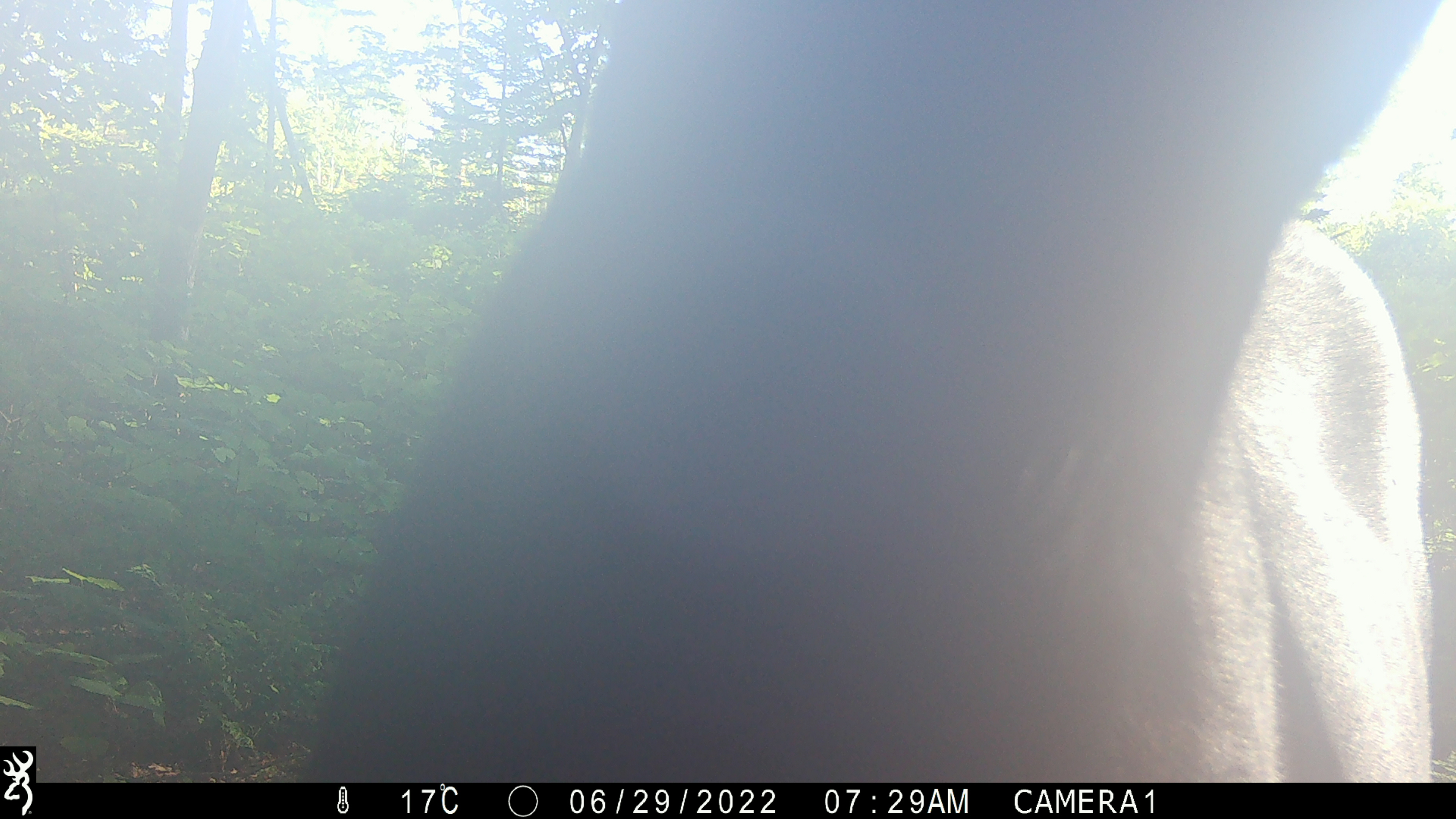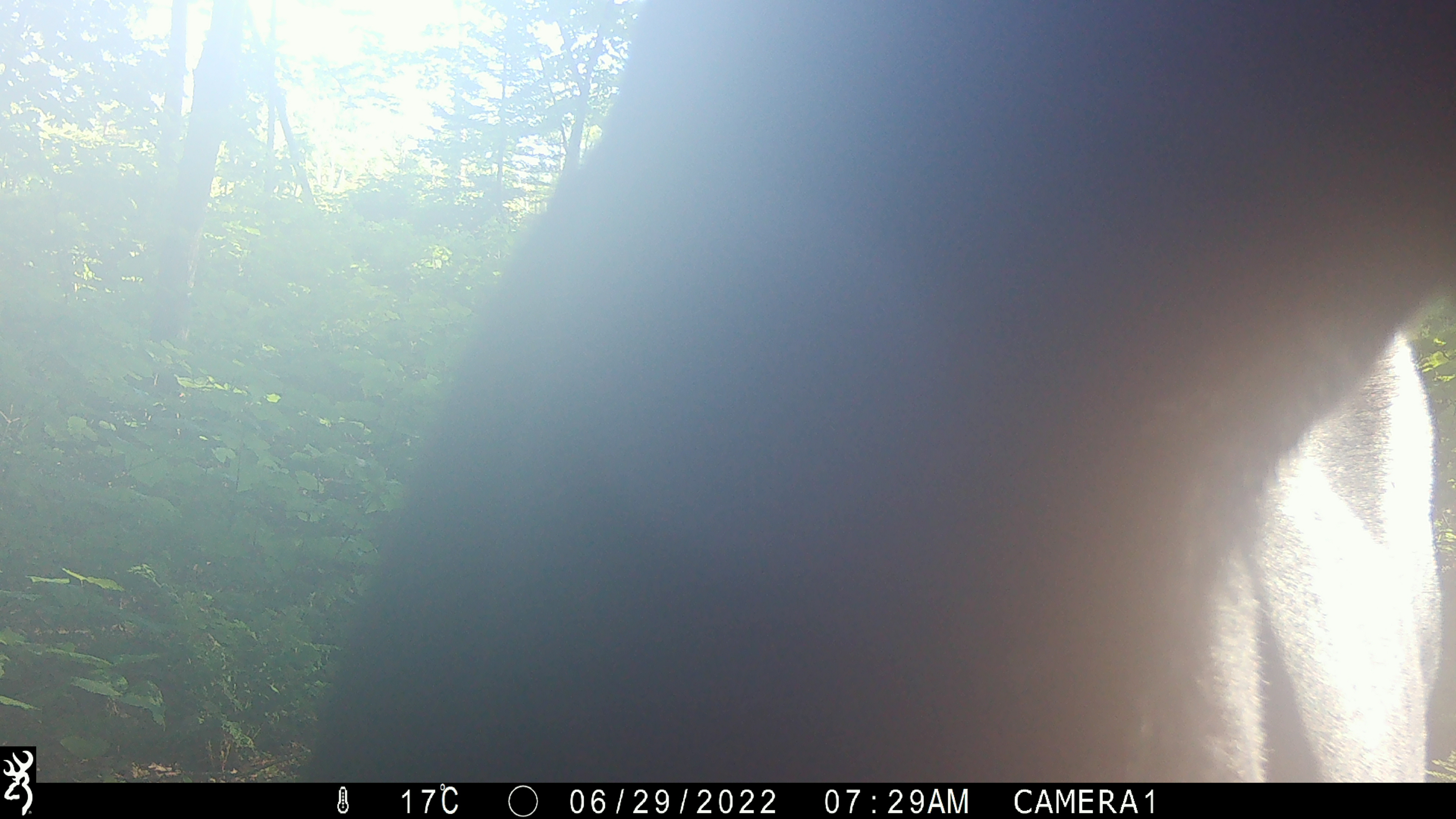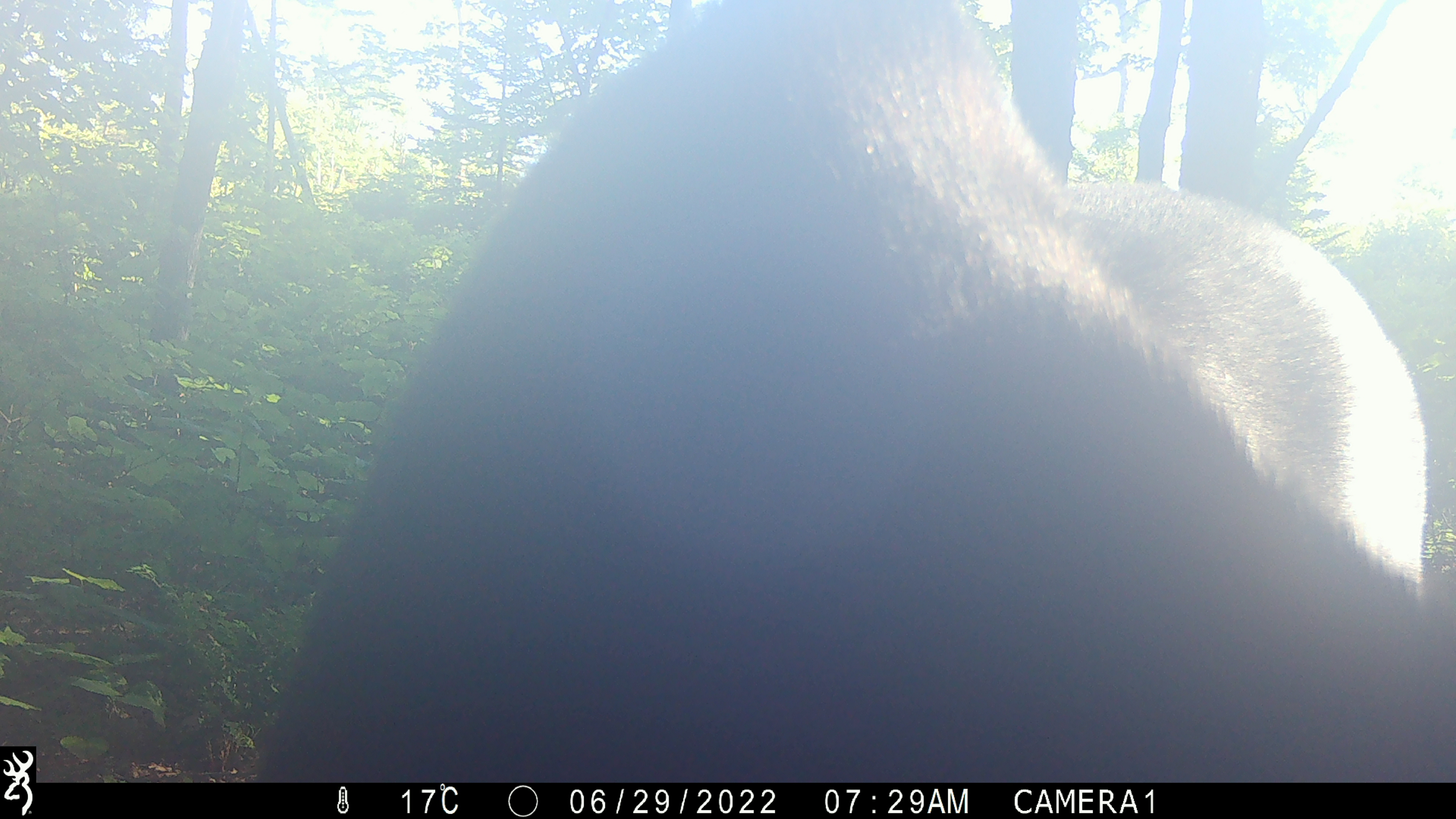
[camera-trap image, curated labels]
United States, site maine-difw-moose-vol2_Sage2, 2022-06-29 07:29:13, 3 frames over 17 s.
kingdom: Animalia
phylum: Chordata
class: Mammalia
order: Artiodactyla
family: Cervidae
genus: Alces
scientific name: Alces alces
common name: moose